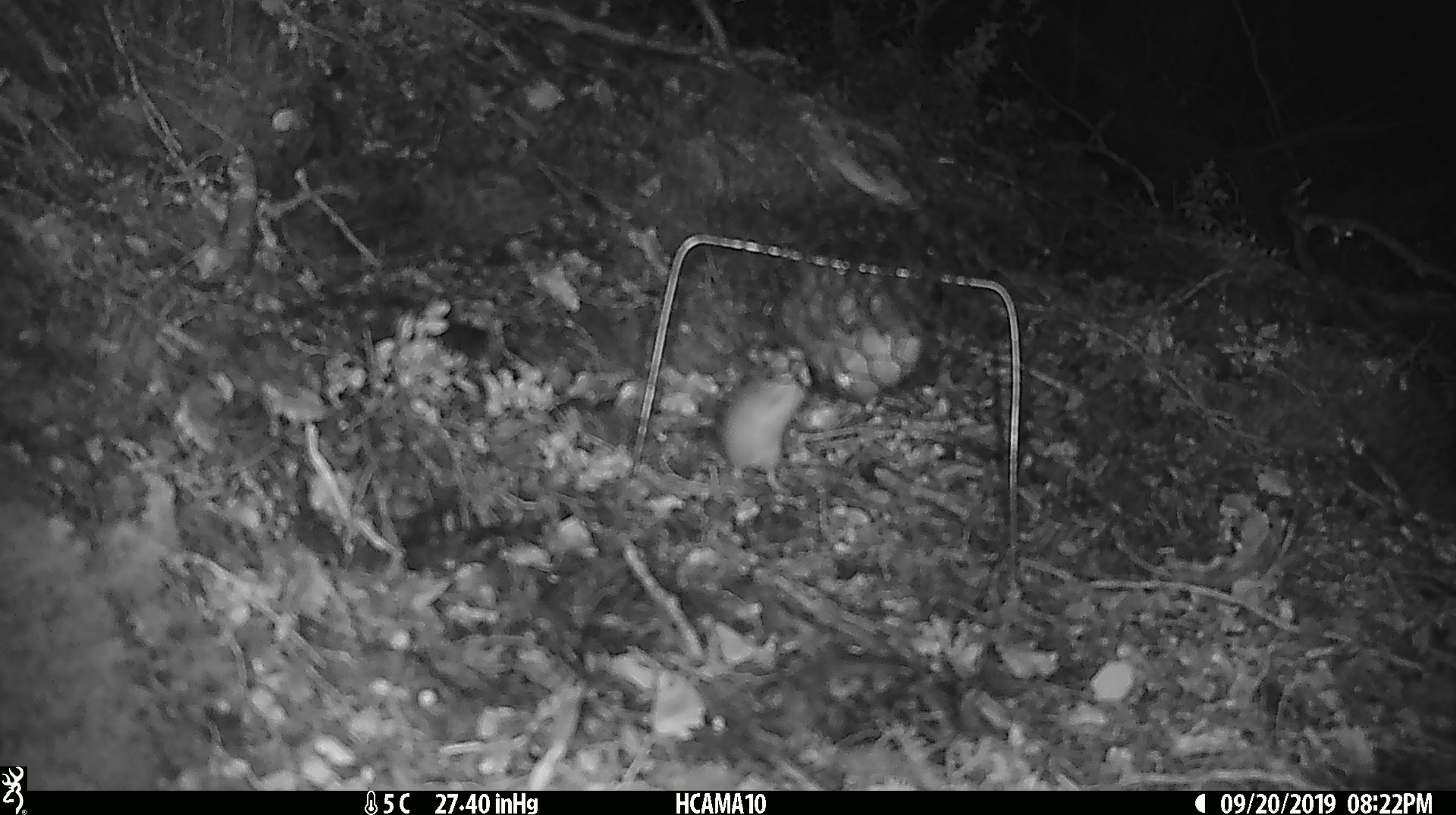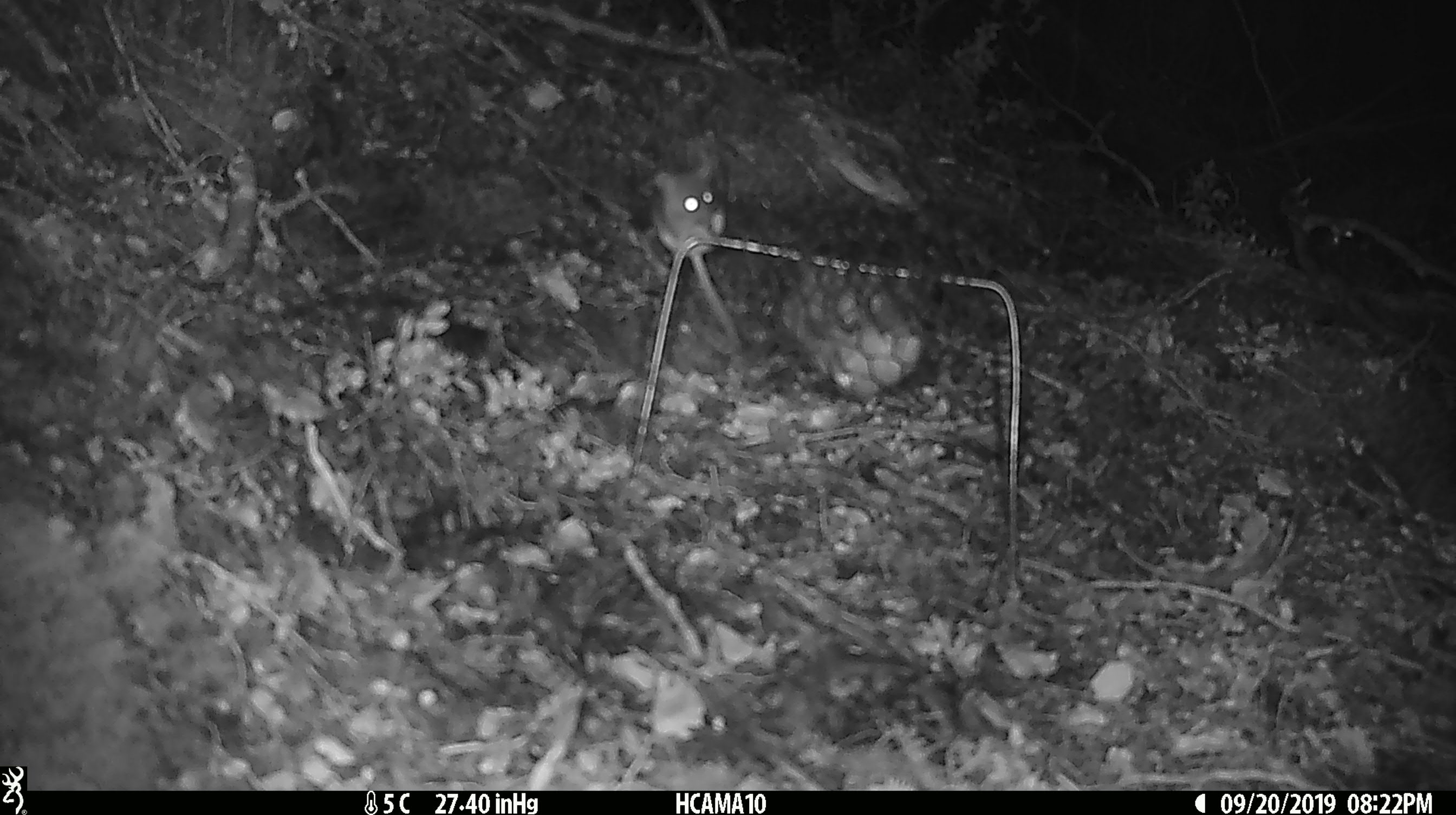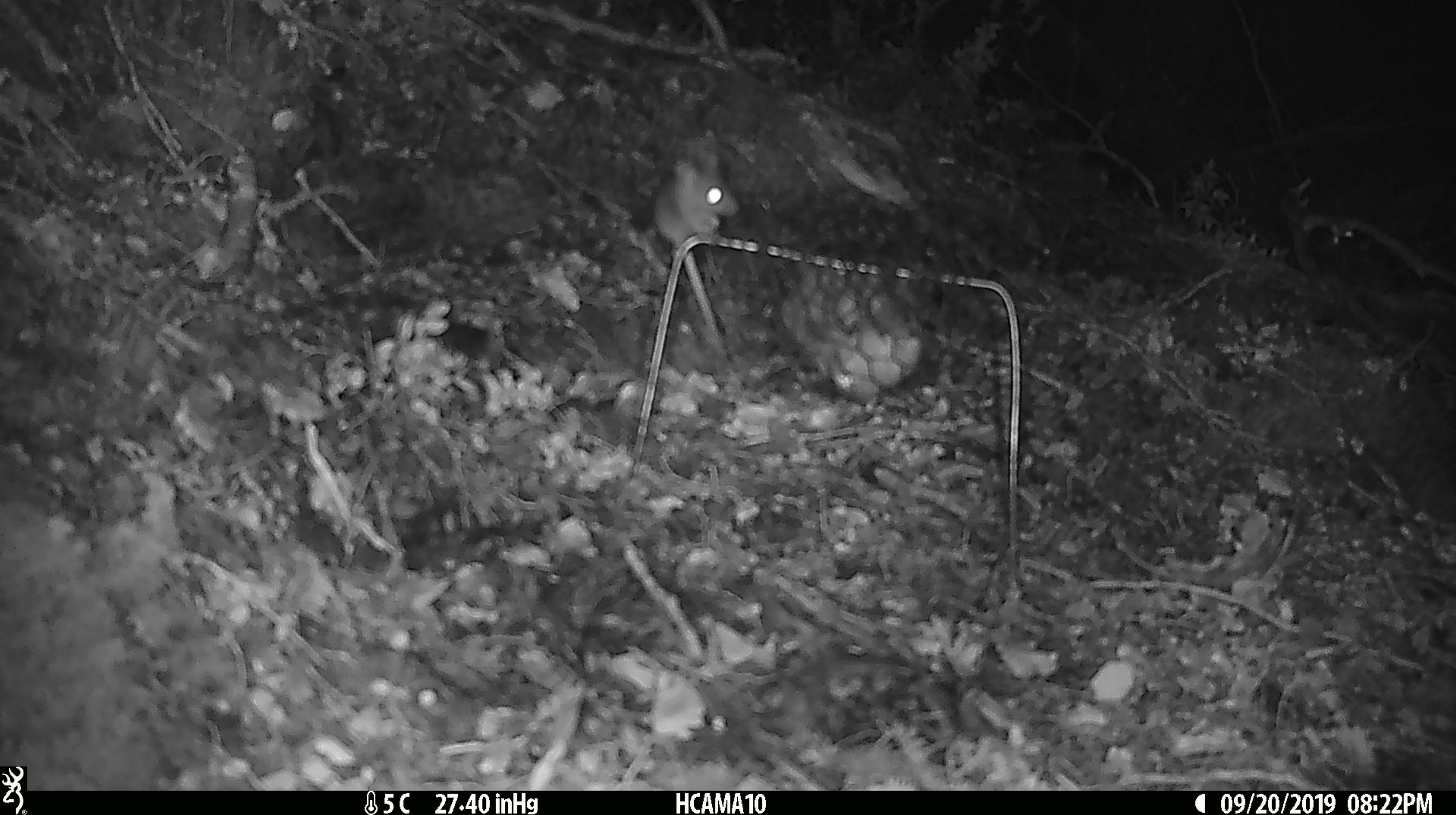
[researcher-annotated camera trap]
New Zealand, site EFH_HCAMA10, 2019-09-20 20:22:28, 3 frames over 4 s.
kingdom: Animalia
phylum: Chordata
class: Mammalia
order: Rodentia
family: Muridae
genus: Mus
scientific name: Mus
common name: mouse